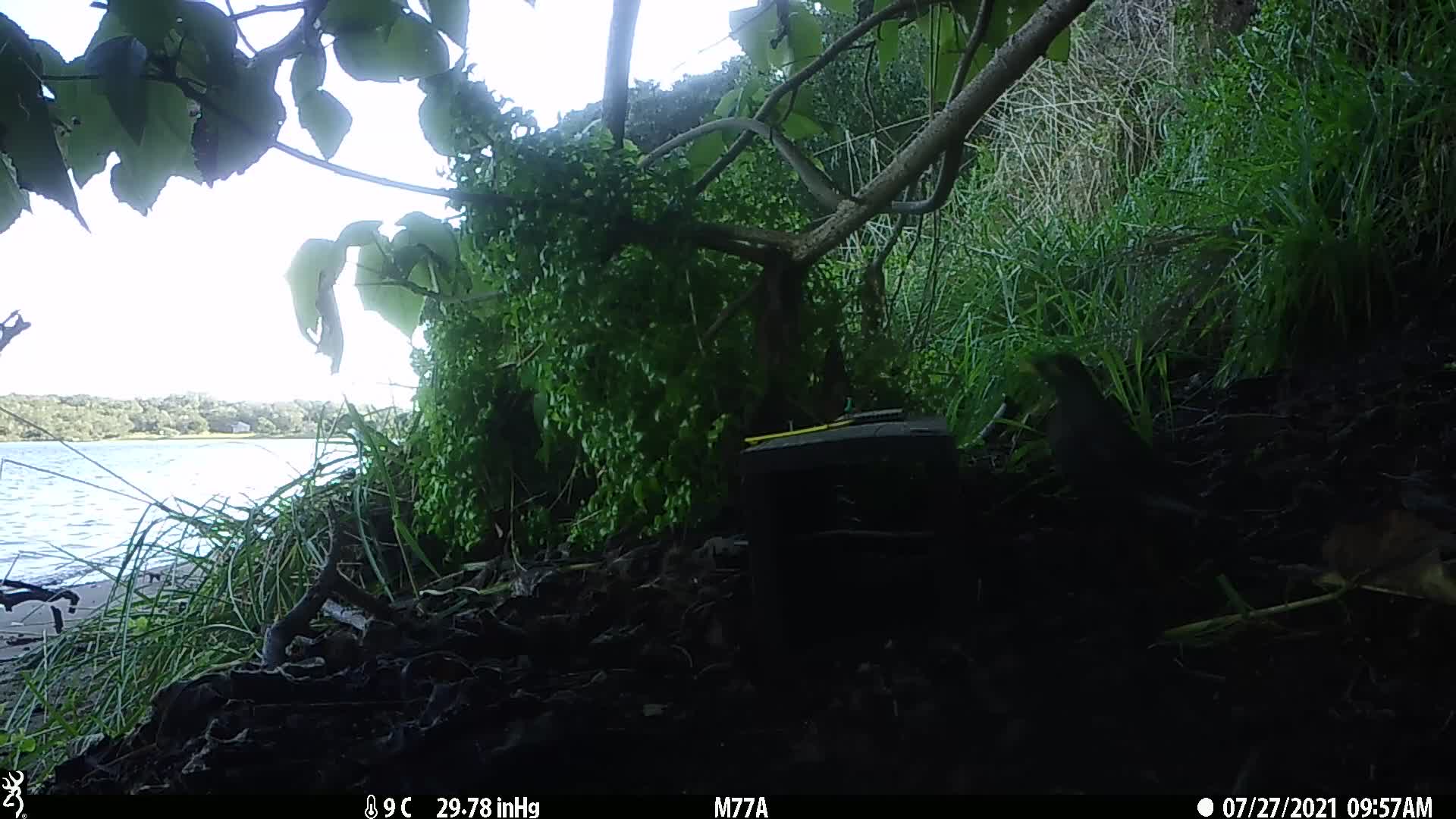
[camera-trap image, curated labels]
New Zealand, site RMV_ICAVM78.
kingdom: Animalia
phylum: Chordata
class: Aves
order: Passeriformes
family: Sturnidae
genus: Acridotheres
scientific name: Acridotheres tristis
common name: common myna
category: myna